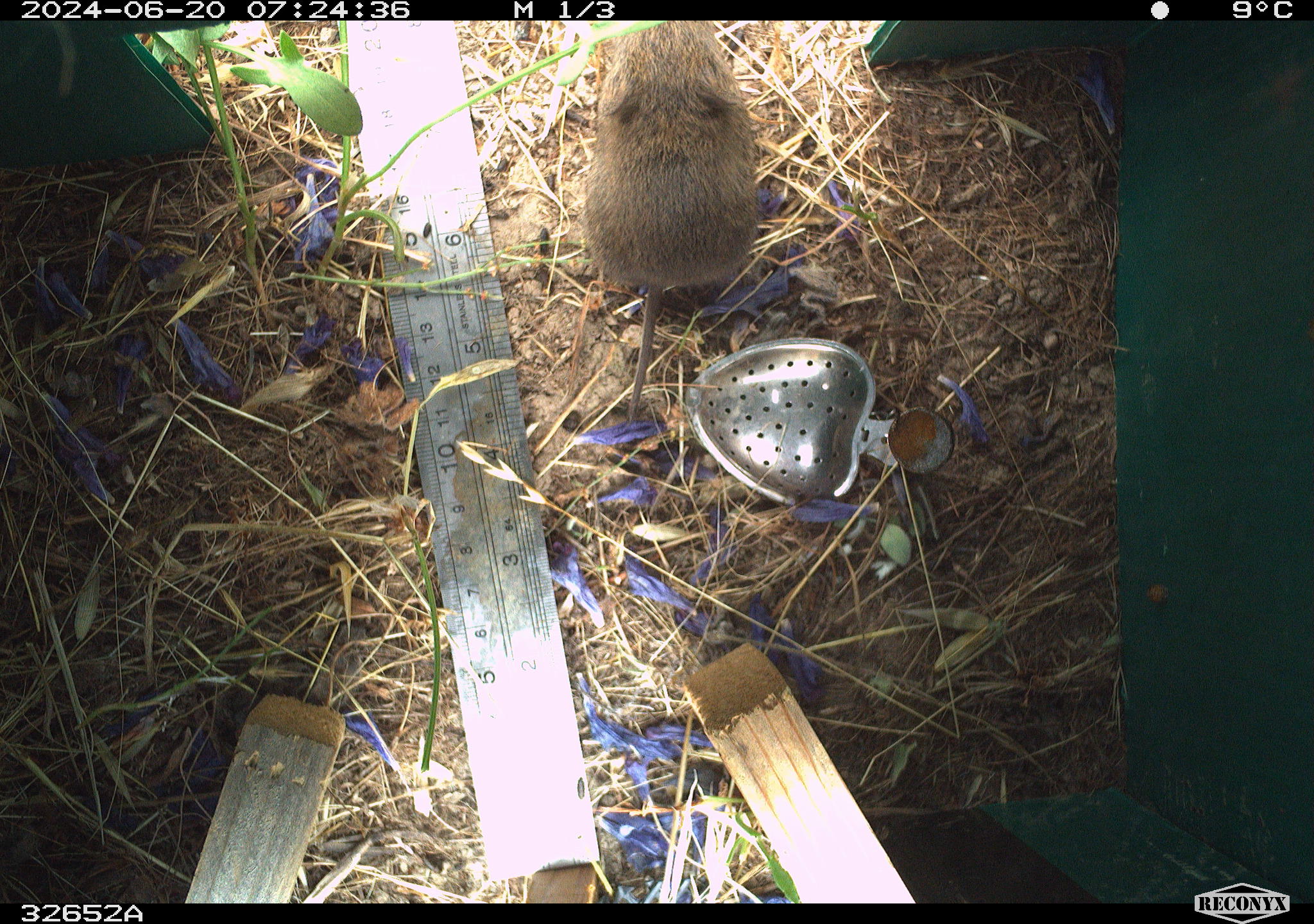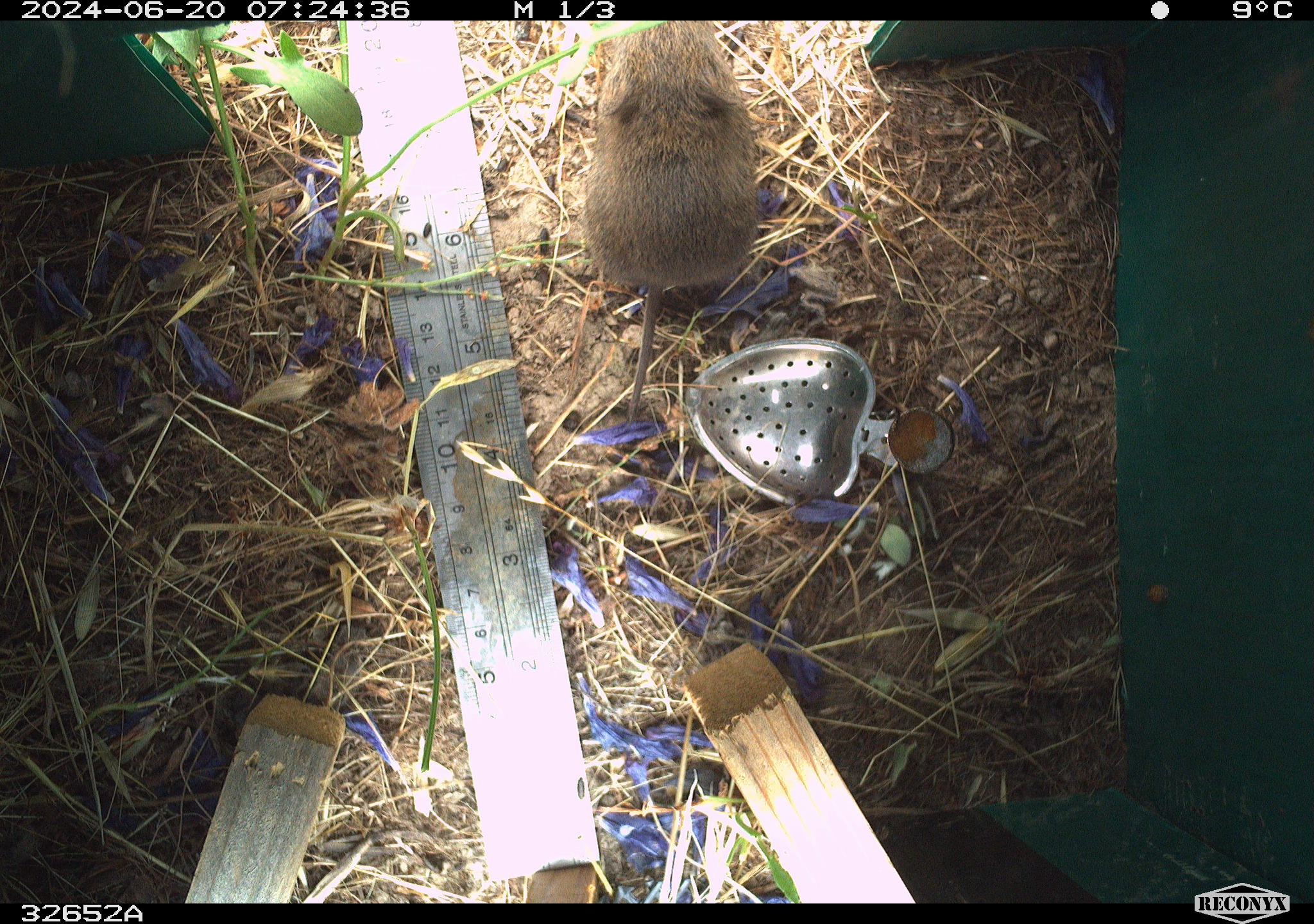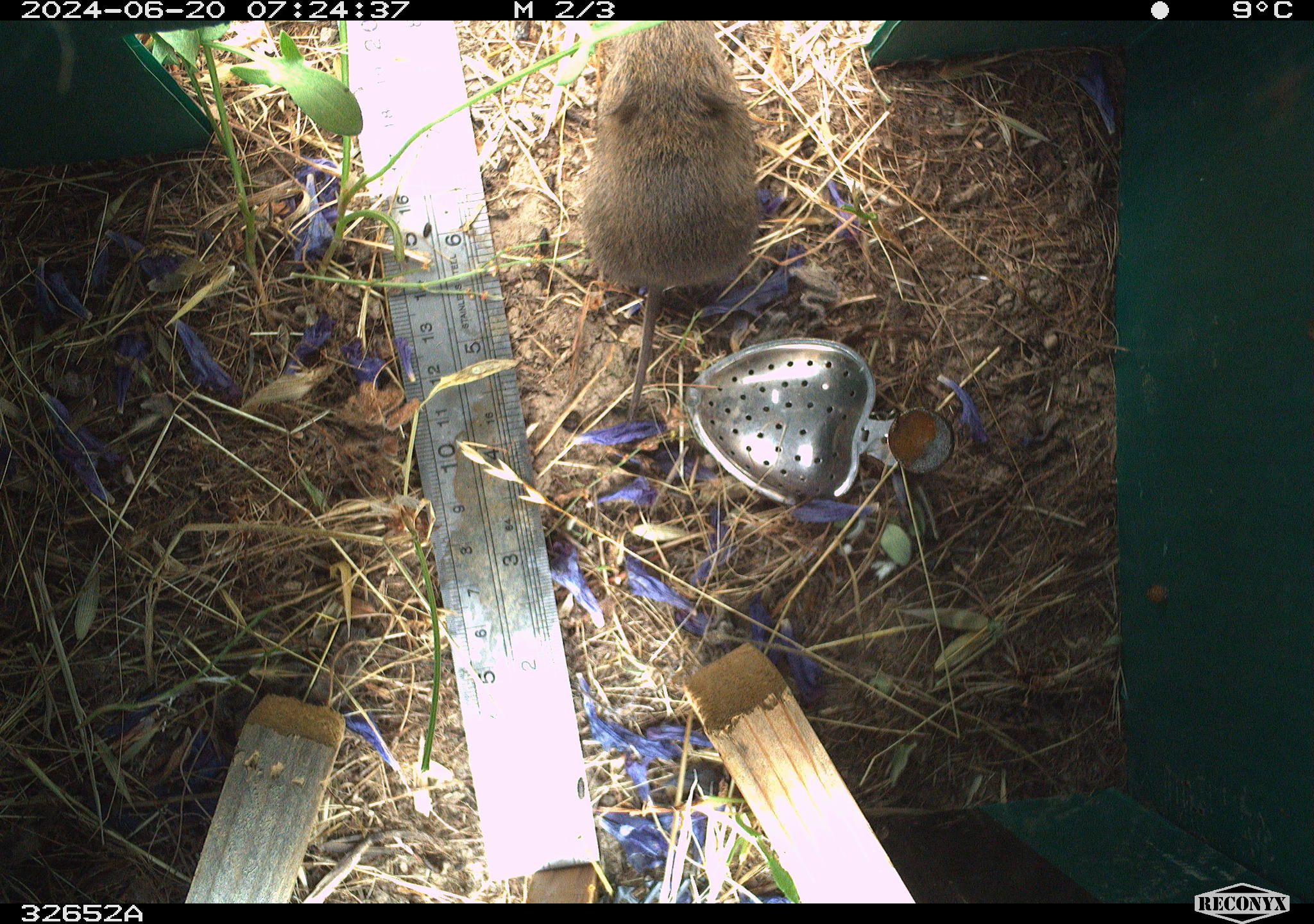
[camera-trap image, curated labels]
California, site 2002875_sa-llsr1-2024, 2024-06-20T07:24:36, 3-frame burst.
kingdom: Animalia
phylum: Chordata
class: Mammalia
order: Rodentia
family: Cricetidae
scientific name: Arvicolinae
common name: voles, lemmings, and muskrats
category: arvicolinae subfamily